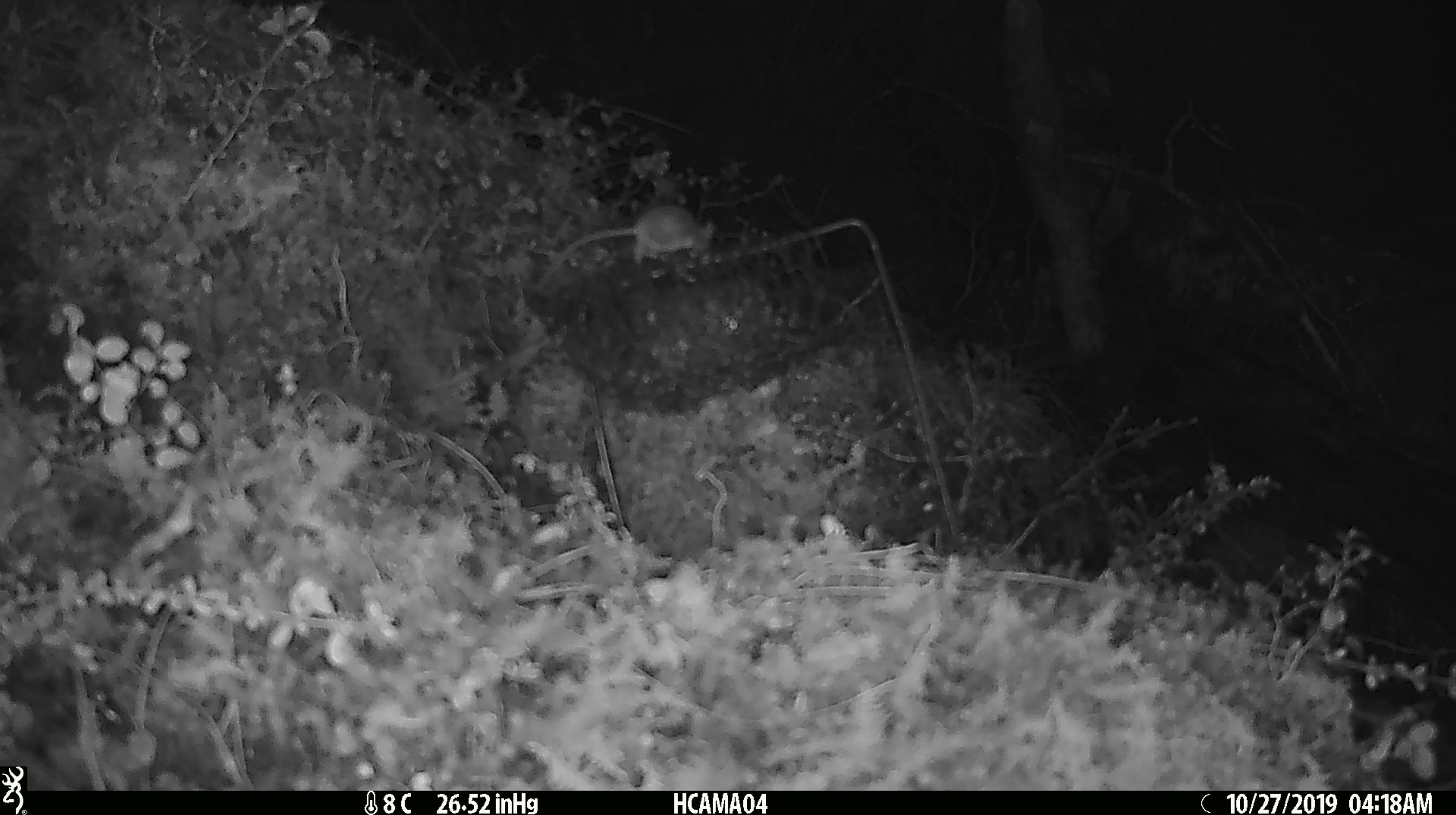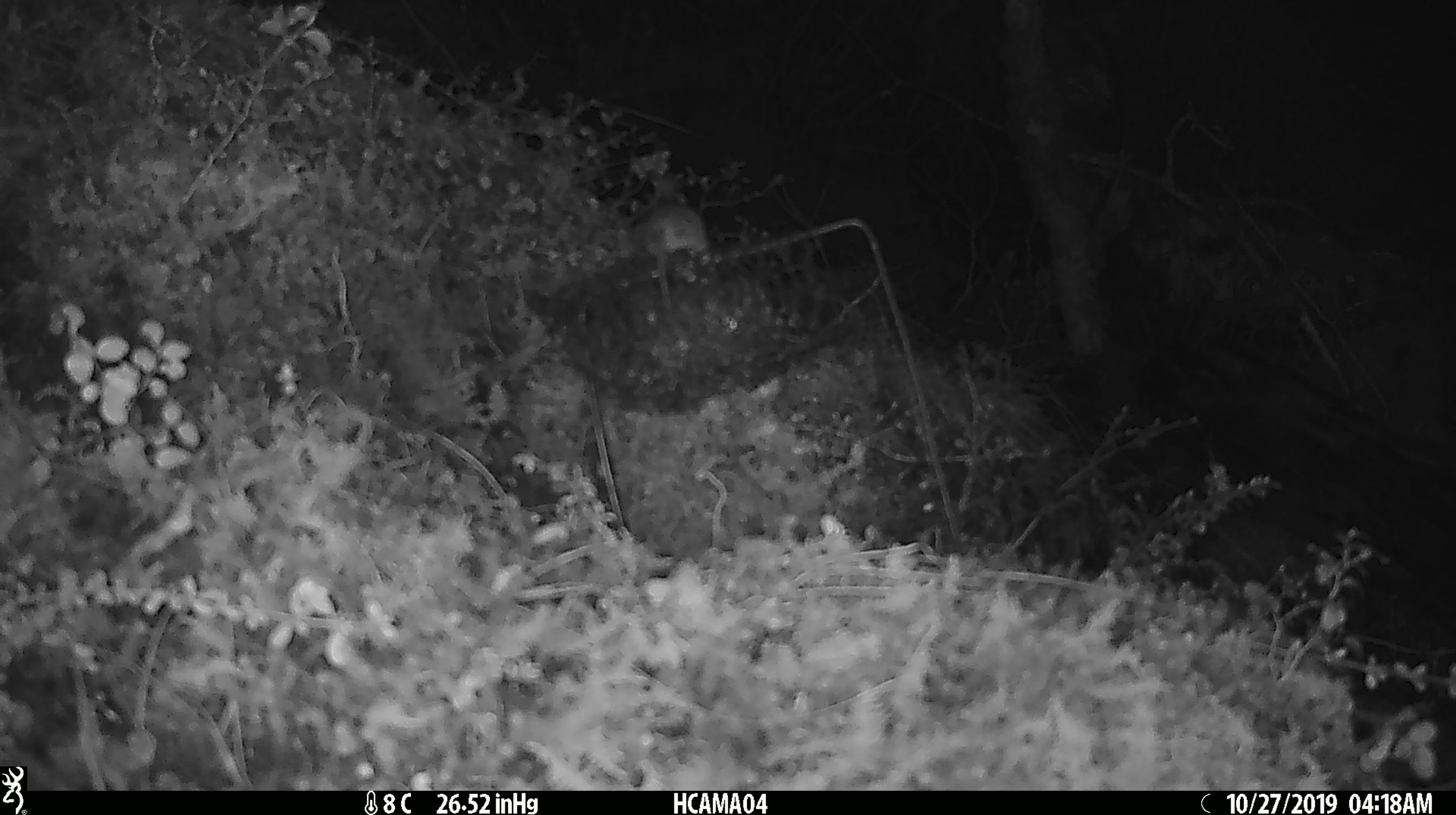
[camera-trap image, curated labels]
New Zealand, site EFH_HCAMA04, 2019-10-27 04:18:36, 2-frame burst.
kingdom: Animalia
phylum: Chordata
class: Mammalia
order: Rodentia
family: Muridae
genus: Mus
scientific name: Mus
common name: mouse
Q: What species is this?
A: Mouse (Mus).